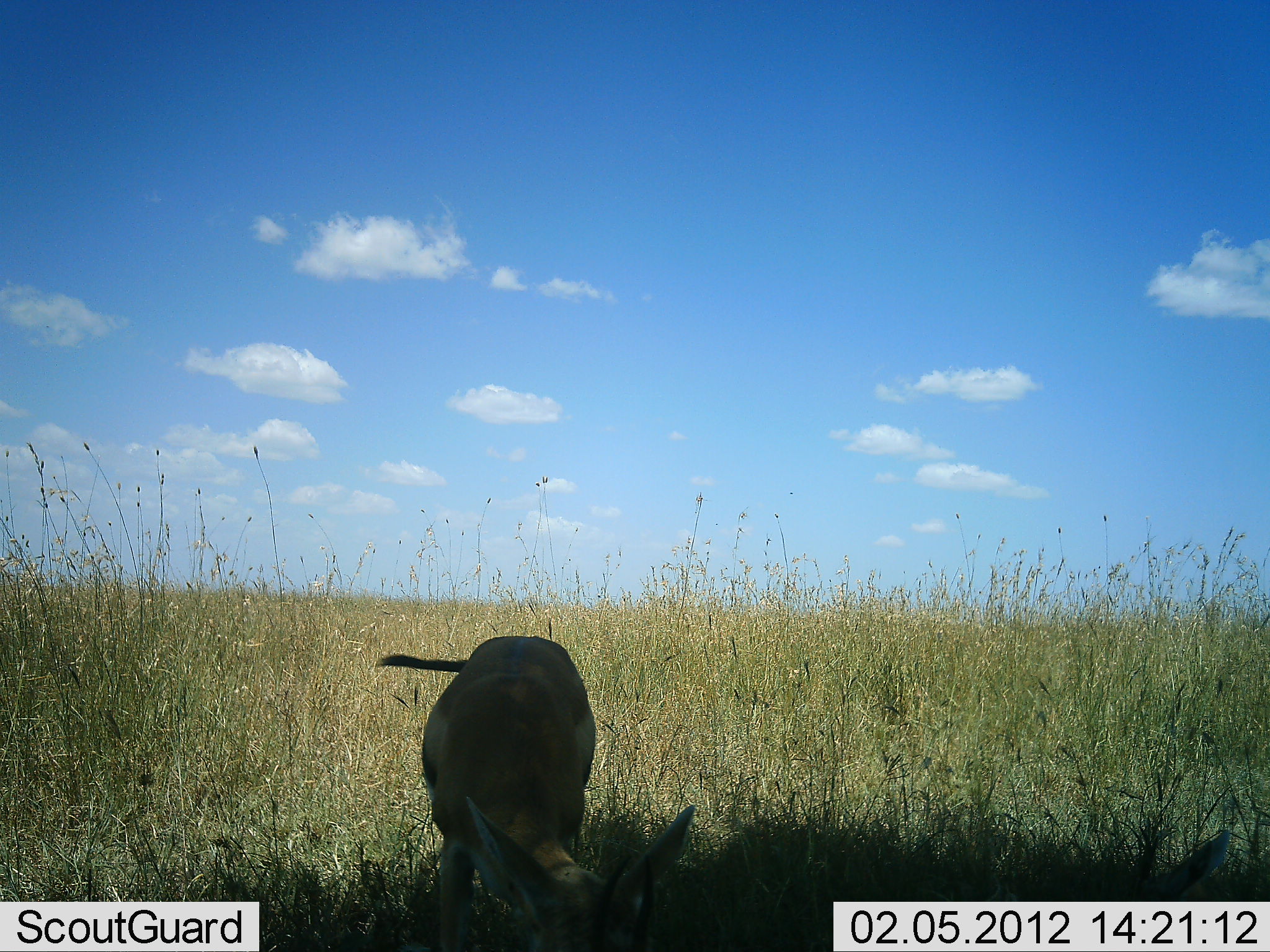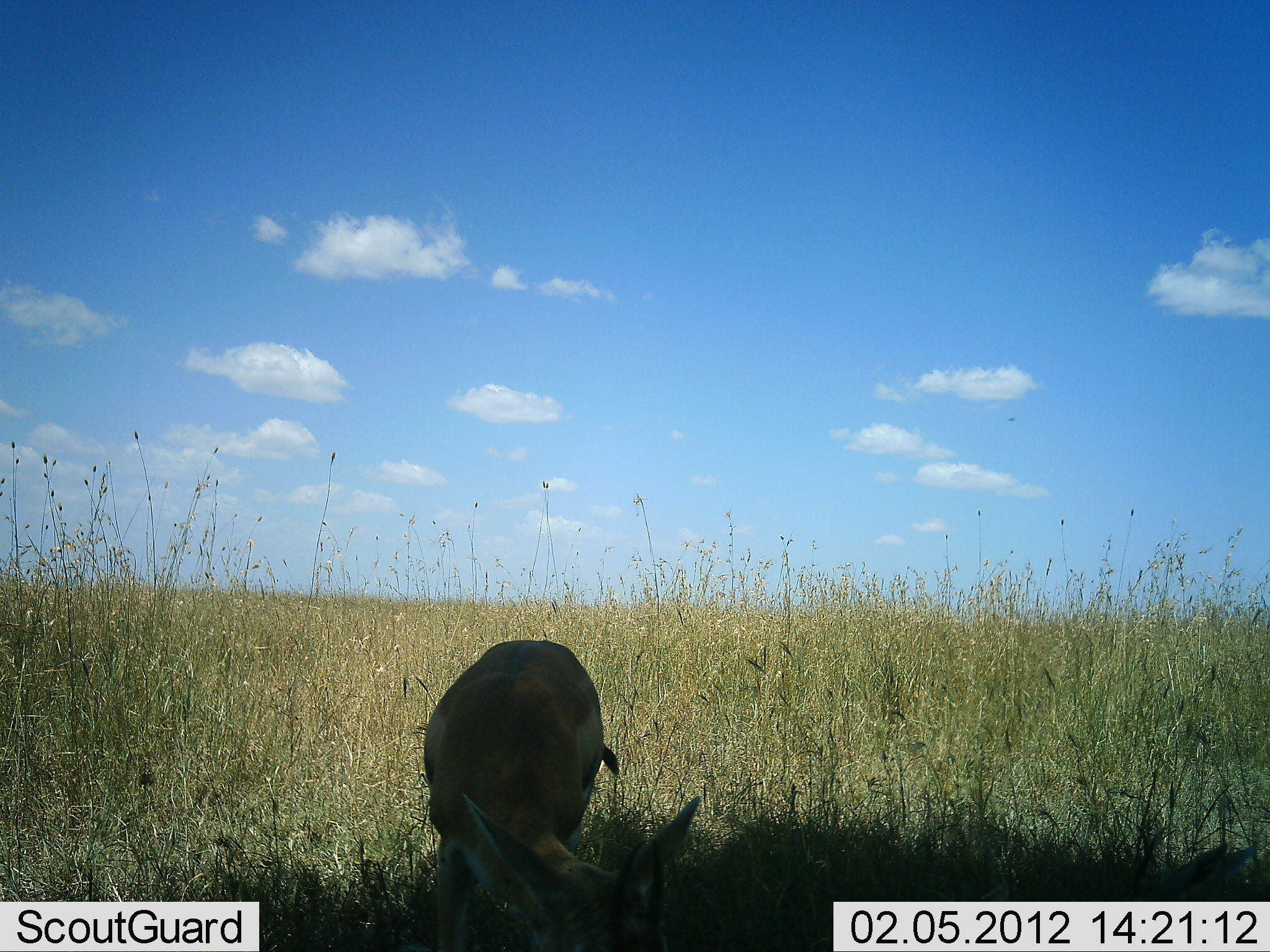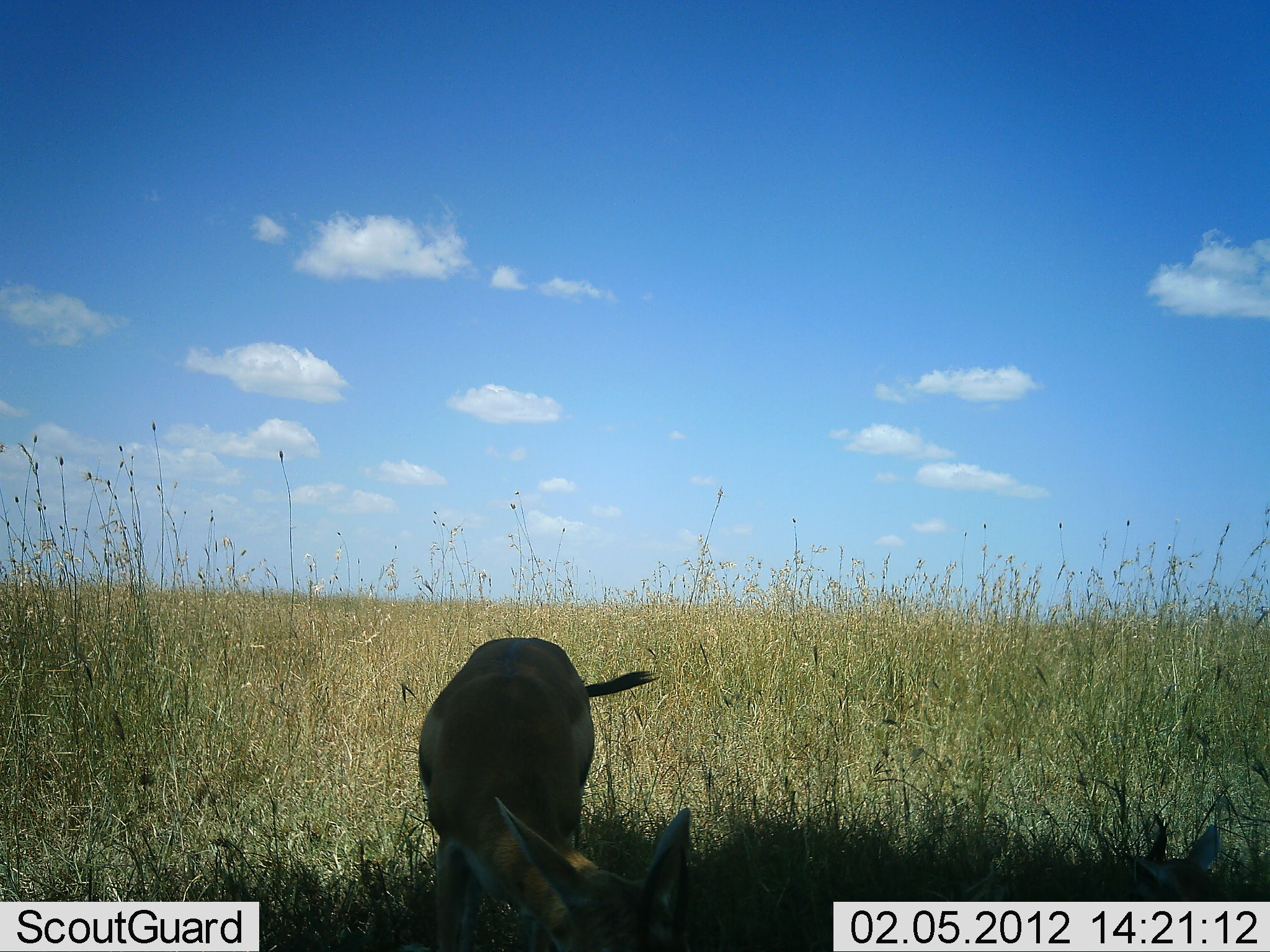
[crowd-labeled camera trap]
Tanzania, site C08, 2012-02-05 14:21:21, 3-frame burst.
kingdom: Animalia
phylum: Chordata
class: Mammalia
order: Artiodactyla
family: Bovidae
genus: Eudorcas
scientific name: Eudorcas thomsonii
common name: thomson's gazelle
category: gazellethomsons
Gazellethomsons (thomson's gazelle) (Eudorcas thomsonii), count 1. Behavior (volunteer vote fractions): standing 29%, resting 29%, moving 0%, interacting 0%. Young present (vote fraction): 7%. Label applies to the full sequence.